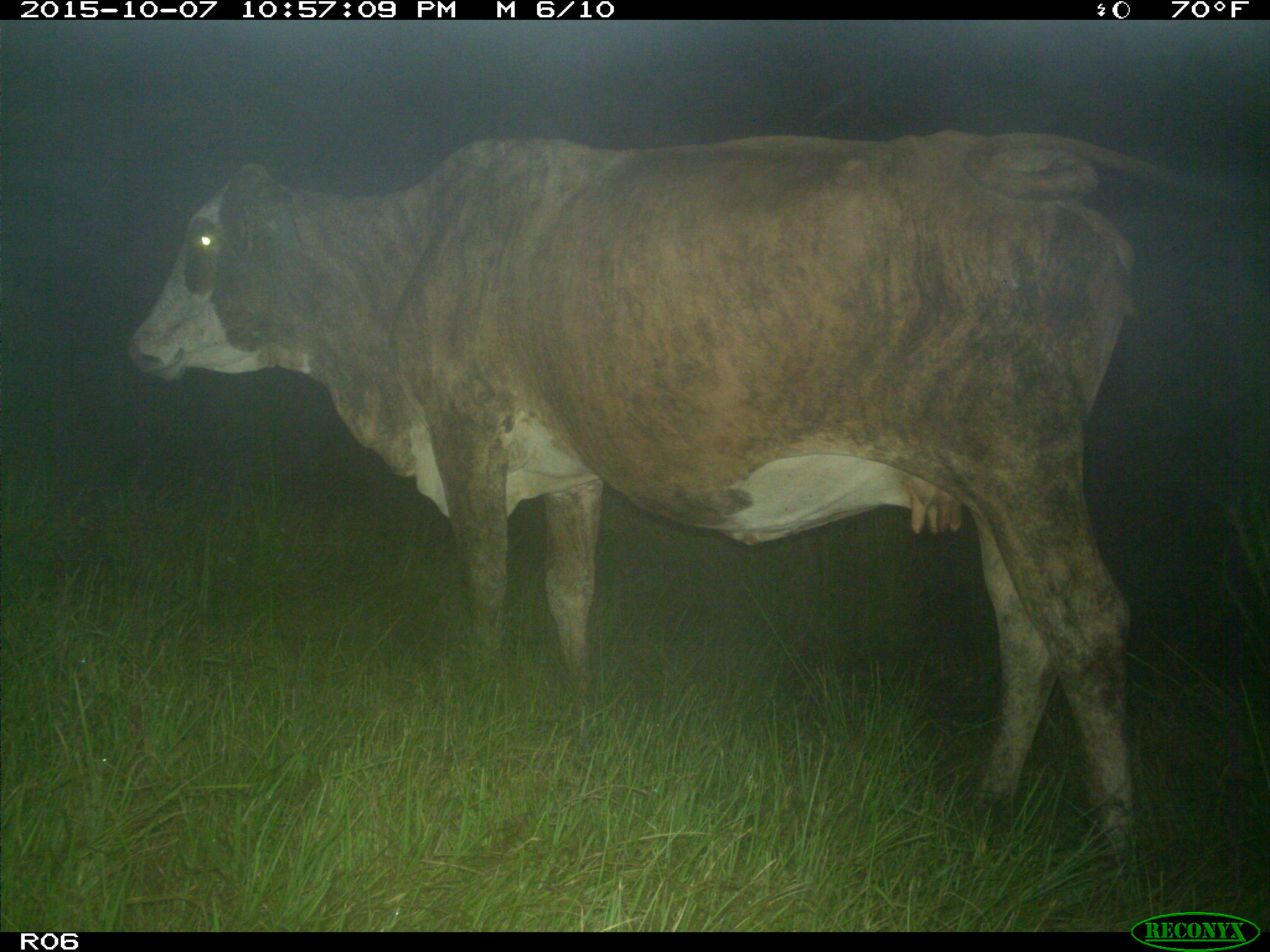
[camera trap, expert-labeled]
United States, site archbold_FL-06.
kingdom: Animalia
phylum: Chordata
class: Mammalia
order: Artiodactyla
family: Bovidae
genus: Bos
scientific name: Bos taurus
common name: domestic cow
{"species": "Bos taurus (domestic cow)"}